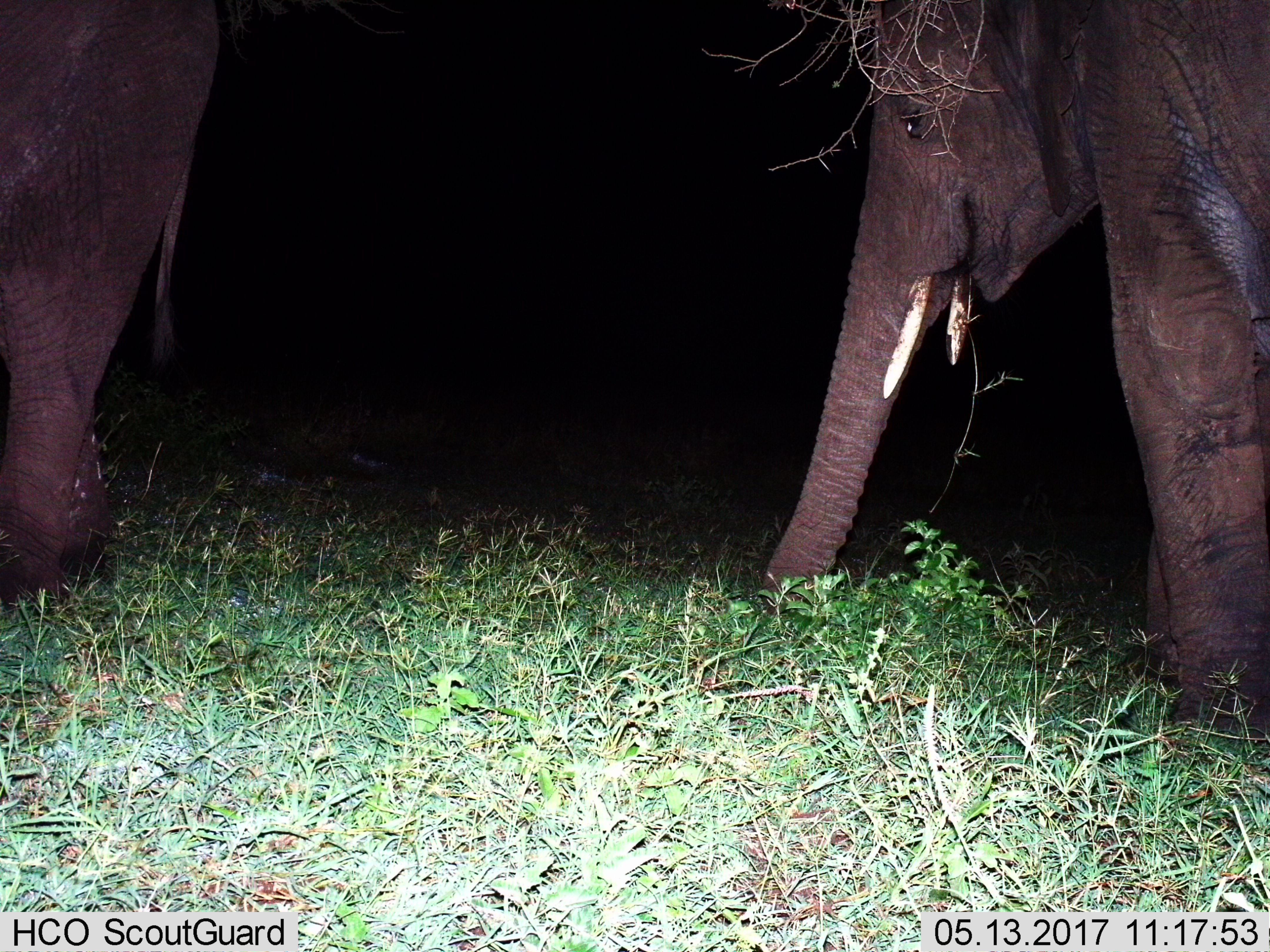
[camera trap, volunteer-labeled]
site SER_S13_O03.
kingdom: Animalia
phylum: Chordata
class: Mammalia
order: Proboscidea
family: Elephantidae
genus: Loxodonta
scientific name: Loxodonta africana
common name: african bush elephant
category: elephant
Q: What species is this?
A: Elephant (african bush elephant) (Loxodonta africana).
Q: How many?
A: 2.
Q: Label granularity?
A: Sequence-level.